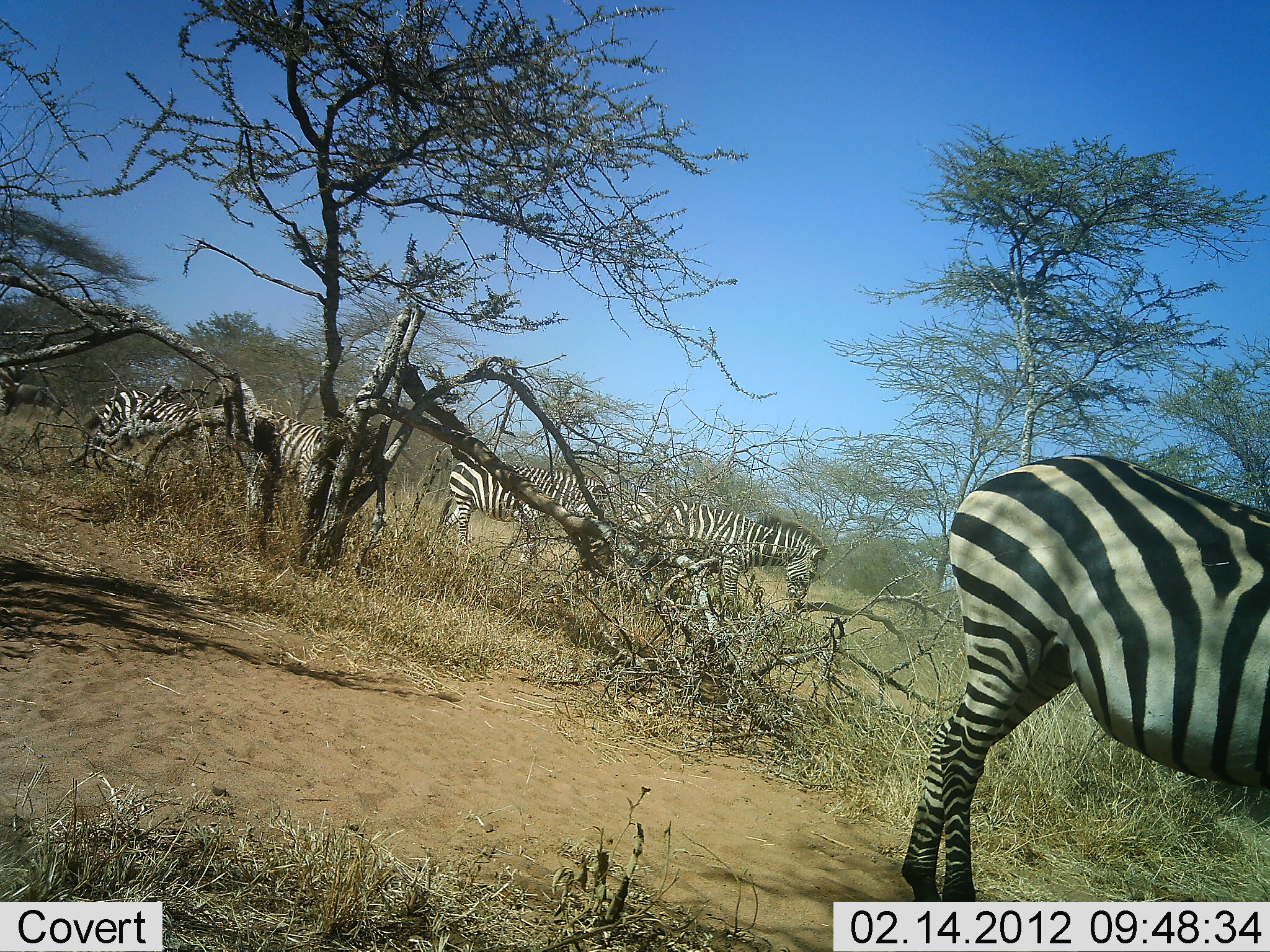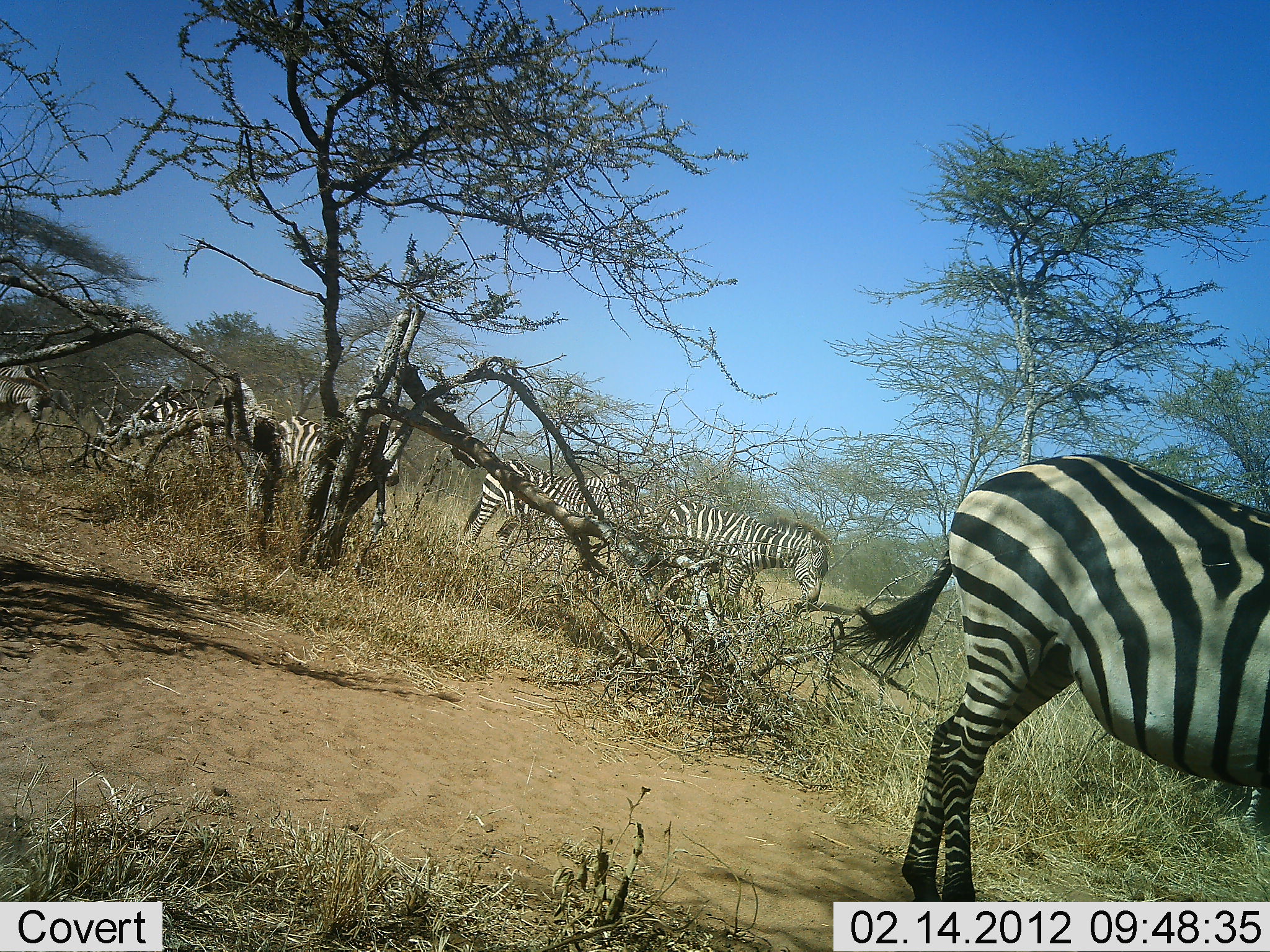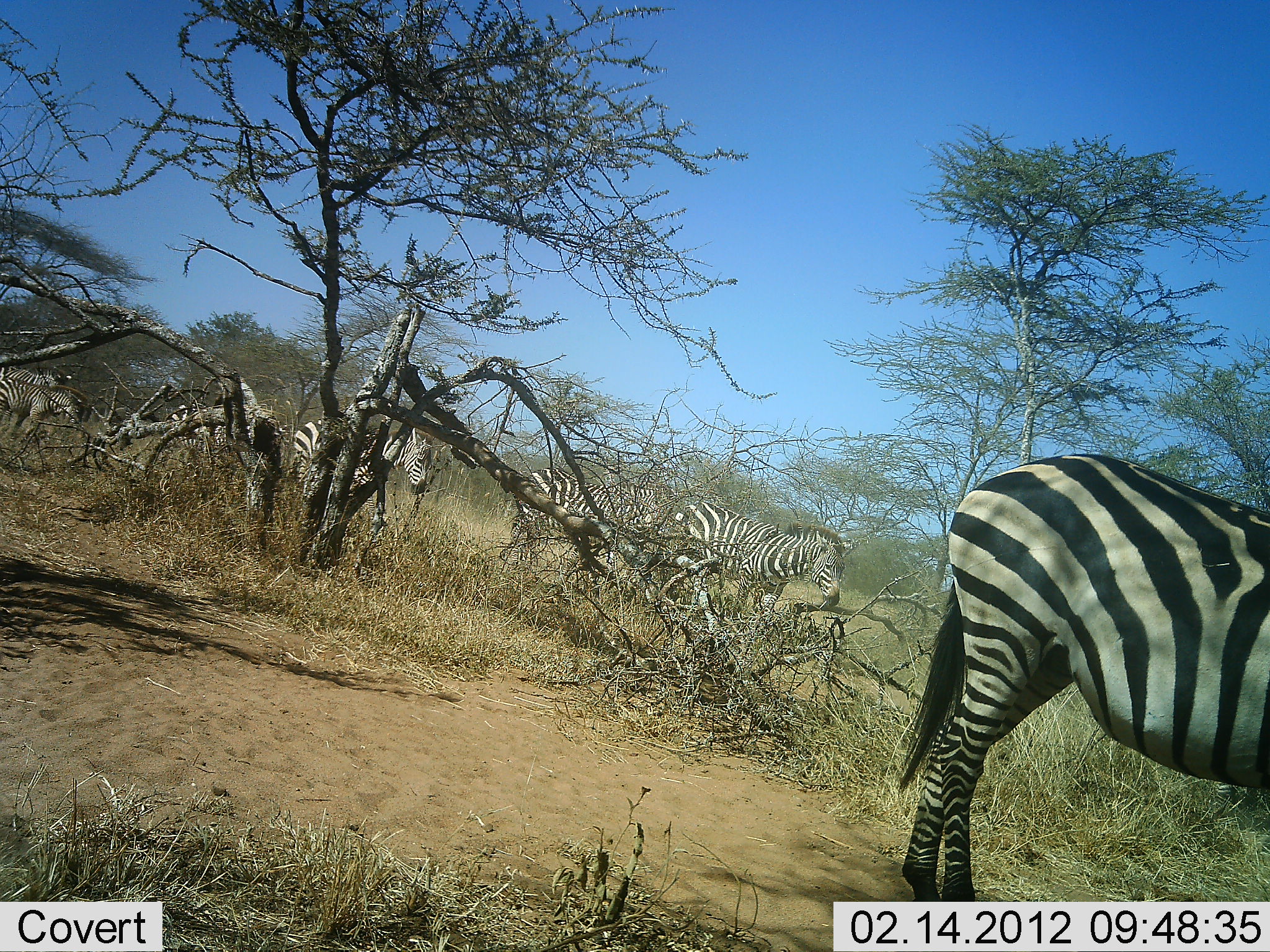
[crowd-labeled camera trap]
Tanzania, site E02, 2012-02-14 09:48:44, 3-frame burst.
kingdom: Animalia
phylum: Chordata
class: Mammalia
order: Perissodactyla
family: Equidae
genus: Equus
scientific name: Equus quagga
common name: plains zebra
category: zebra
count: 7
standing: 83%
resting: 6%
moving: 83%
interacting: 0%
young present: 0%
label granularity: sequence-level